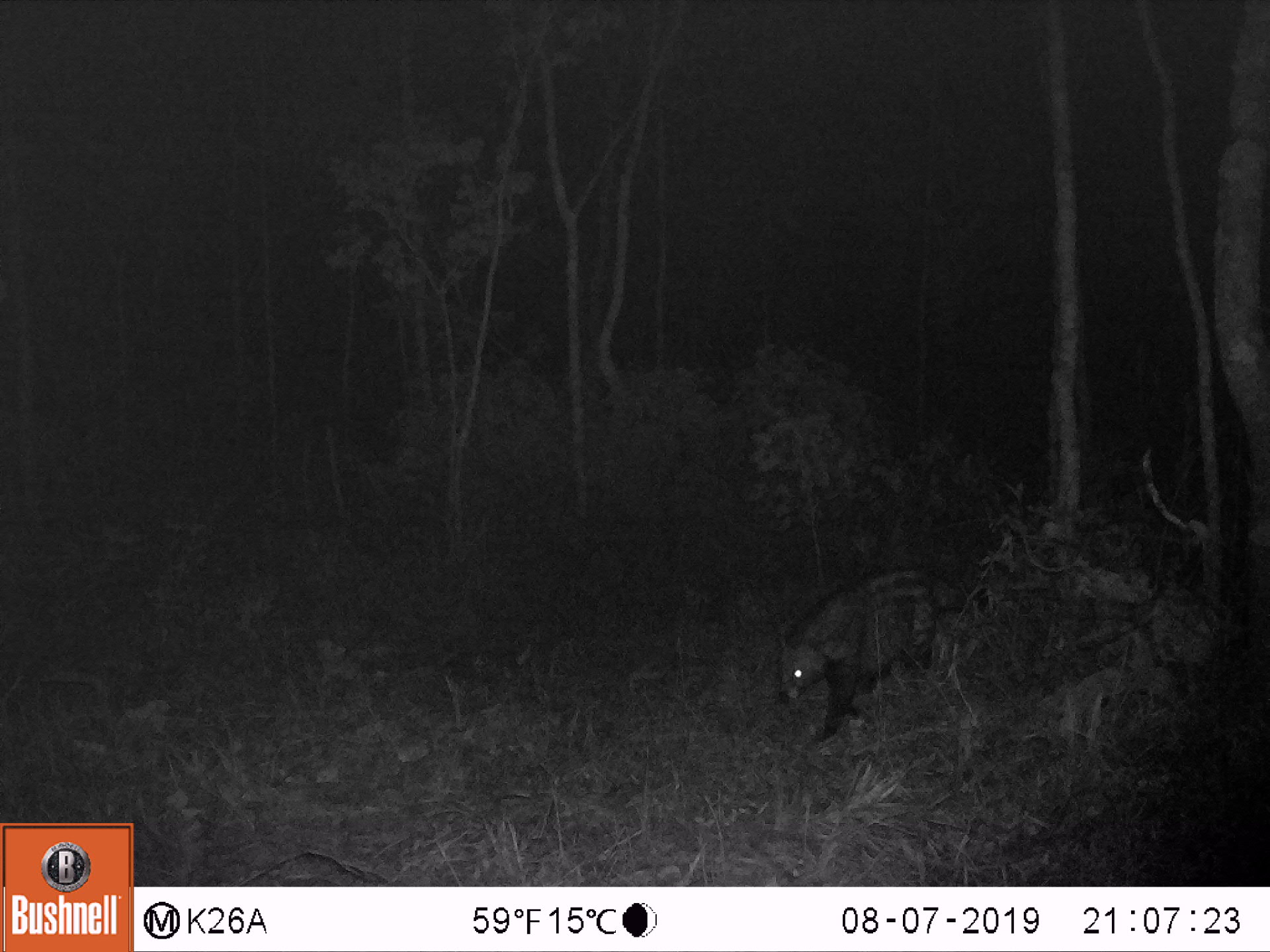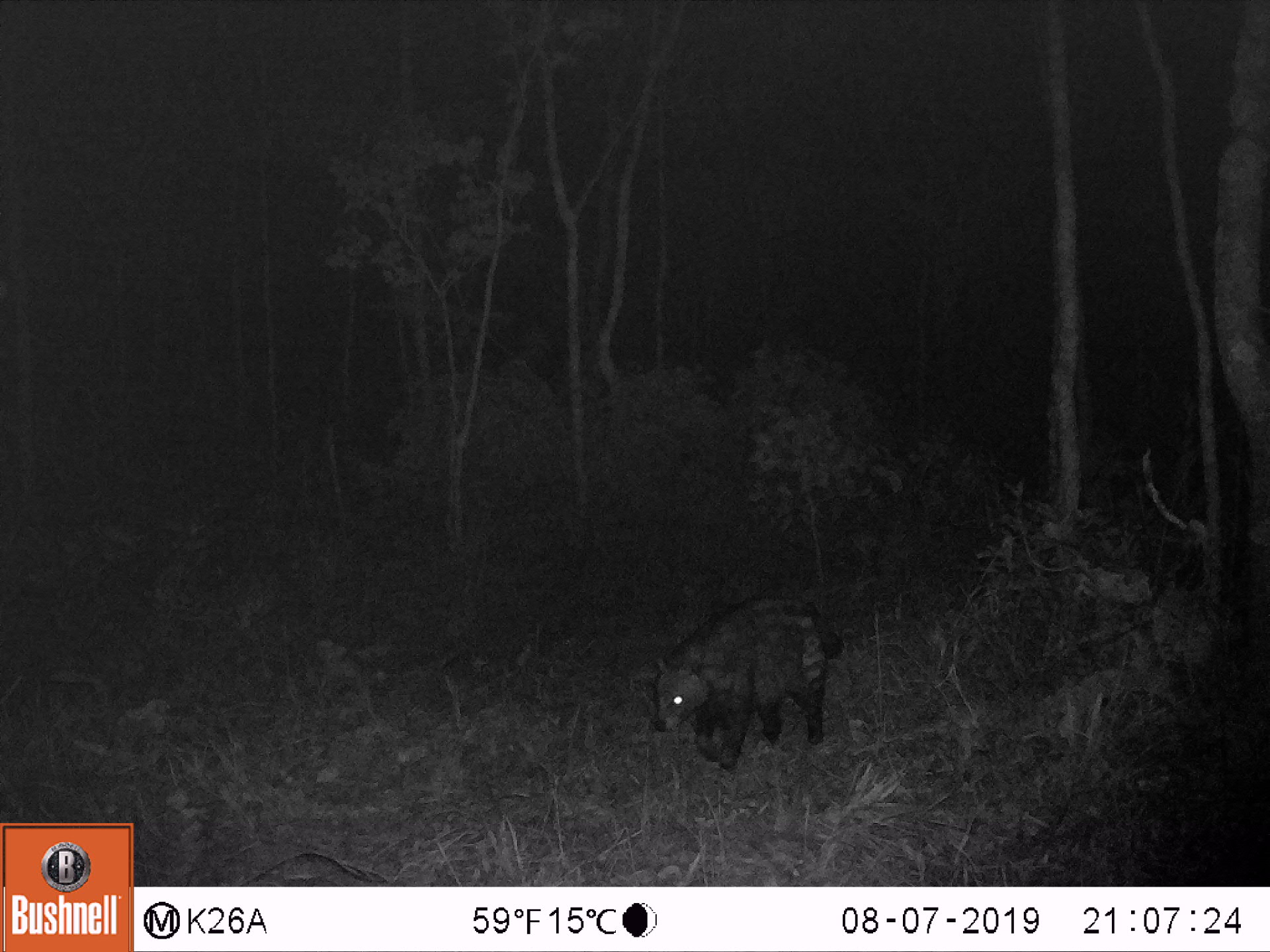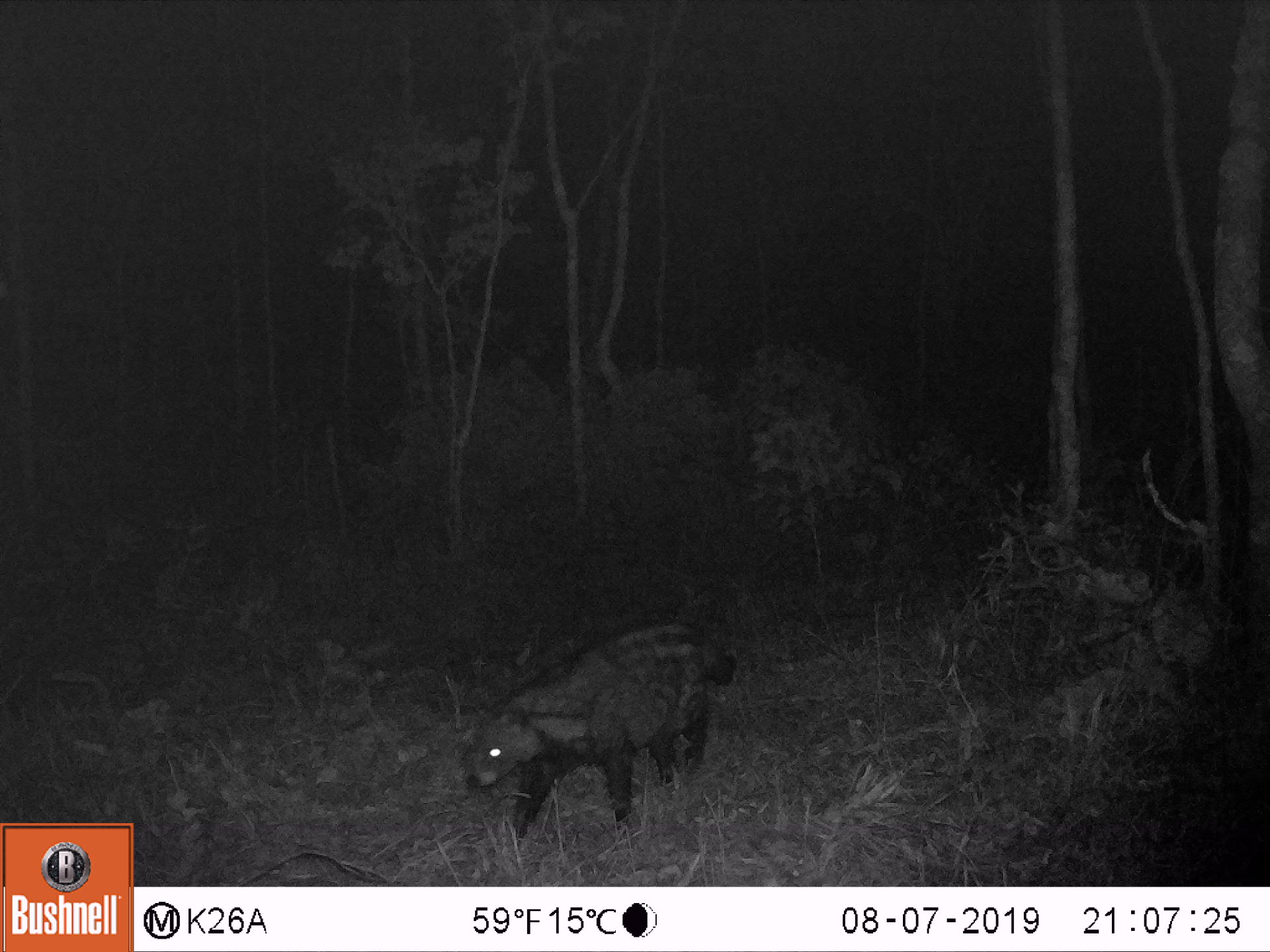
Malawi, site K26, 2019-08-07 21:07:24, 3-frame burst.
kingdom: Animalia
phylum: Chordata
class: Mammalia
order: Carnivora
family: Viverridae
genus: Civettictis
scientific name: Civettictis civetta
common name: african civet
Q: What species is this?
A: African civet (Civettictis civetta).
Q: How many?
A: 1.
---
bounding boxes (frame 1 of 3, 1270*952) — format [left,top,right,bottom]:
african civet: [776,563,965,745]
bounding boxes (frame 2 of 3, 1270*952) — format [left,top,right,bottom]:
african civet: [645,585,850,772]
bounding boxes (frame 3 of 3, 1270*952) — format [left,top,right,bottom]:
african civet: [461,611,739,848]